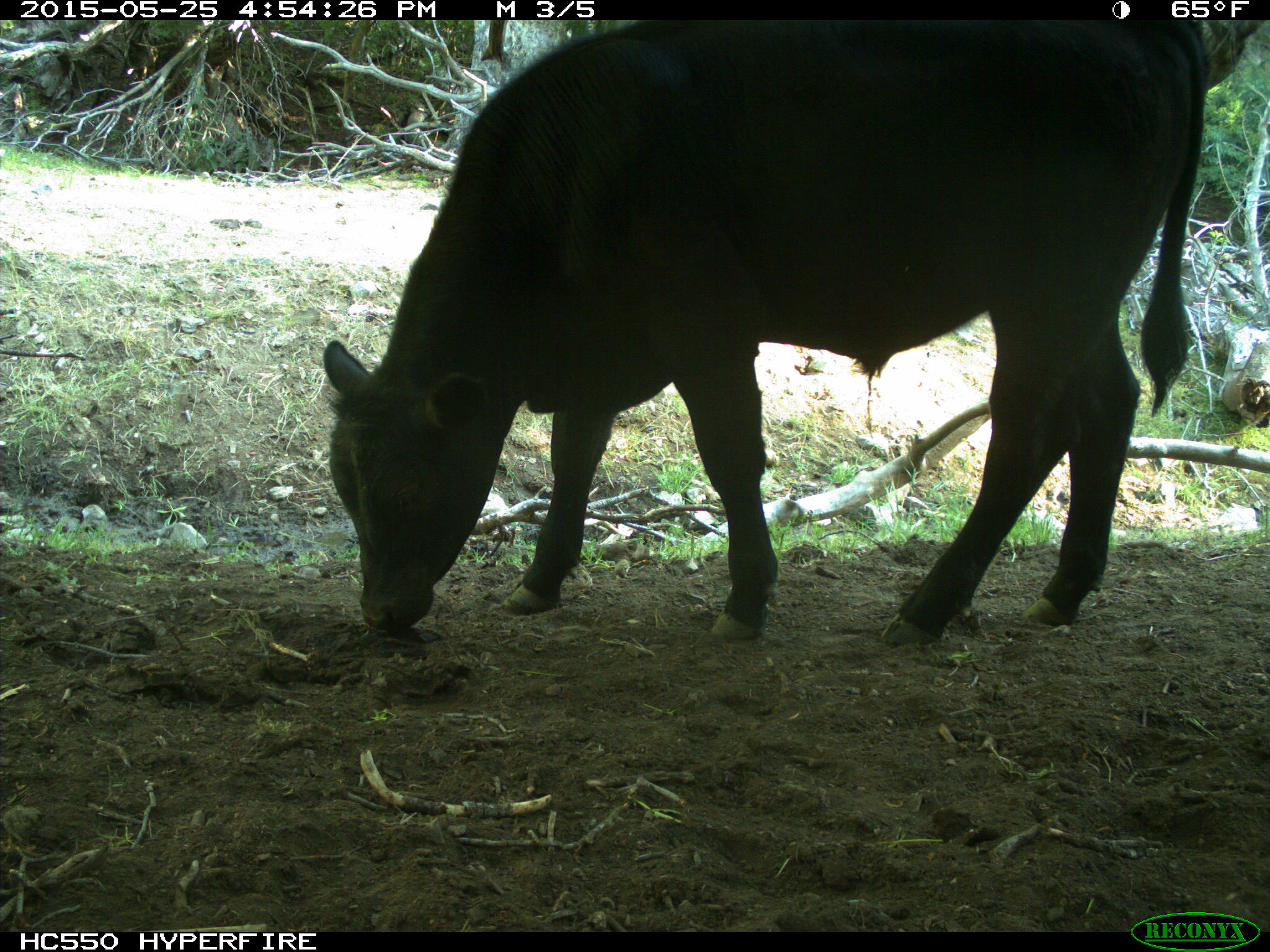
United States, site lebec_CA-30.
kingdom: Animalia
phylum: Chordata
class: Mammalia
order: Artiodactyla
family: Bovidae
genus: Bos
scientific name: Bos taurus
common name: domestic cow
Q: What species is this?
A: Bos taurus (domestic cow).